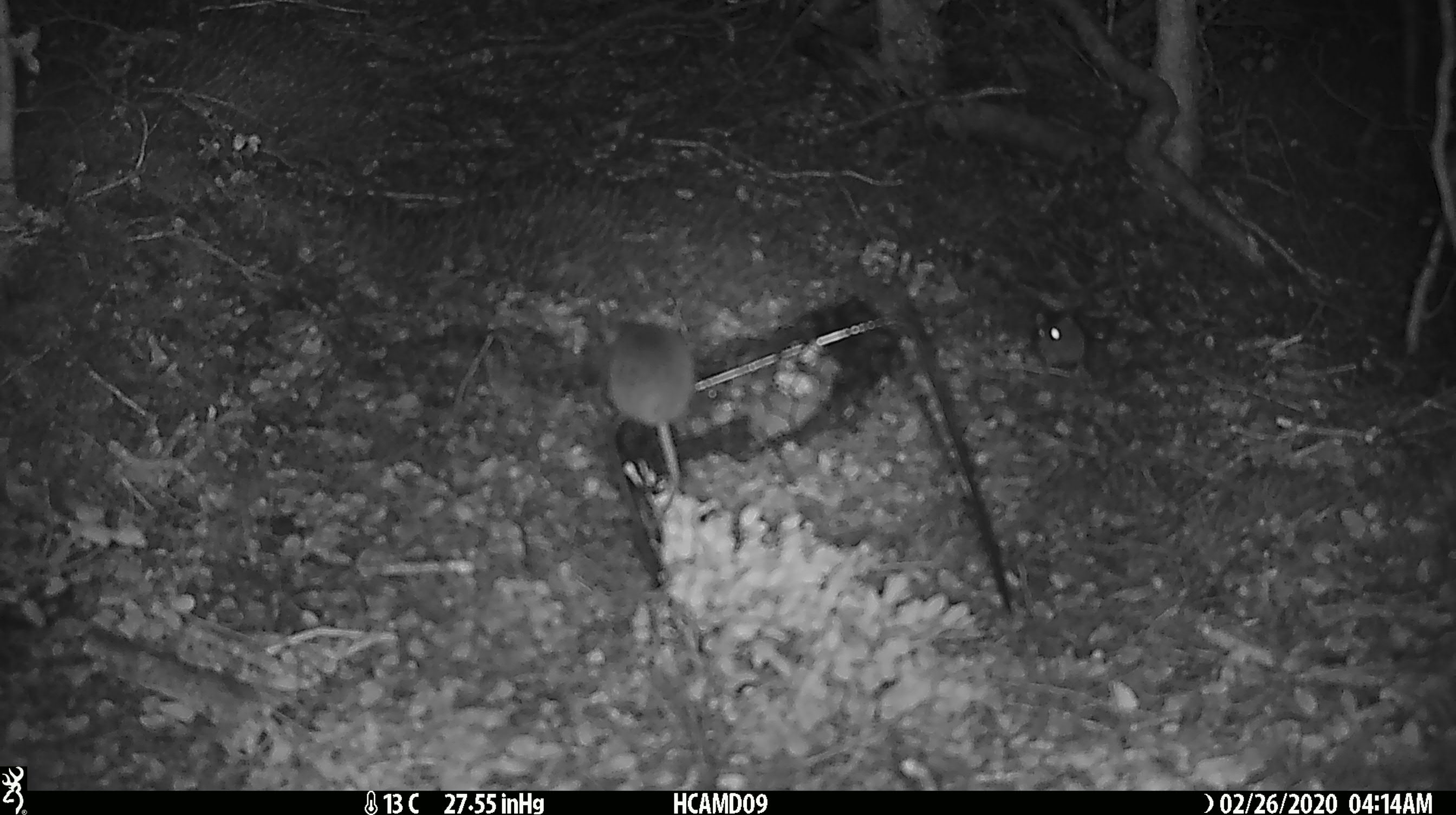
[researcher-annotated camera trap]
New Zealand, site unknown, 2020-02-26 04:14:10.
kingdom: Animalia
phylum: Chordata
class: Mammalia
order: Rodentia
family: Muridae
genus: Mus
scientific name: Mus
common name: mouse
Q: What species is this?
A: Mouse (Mus).